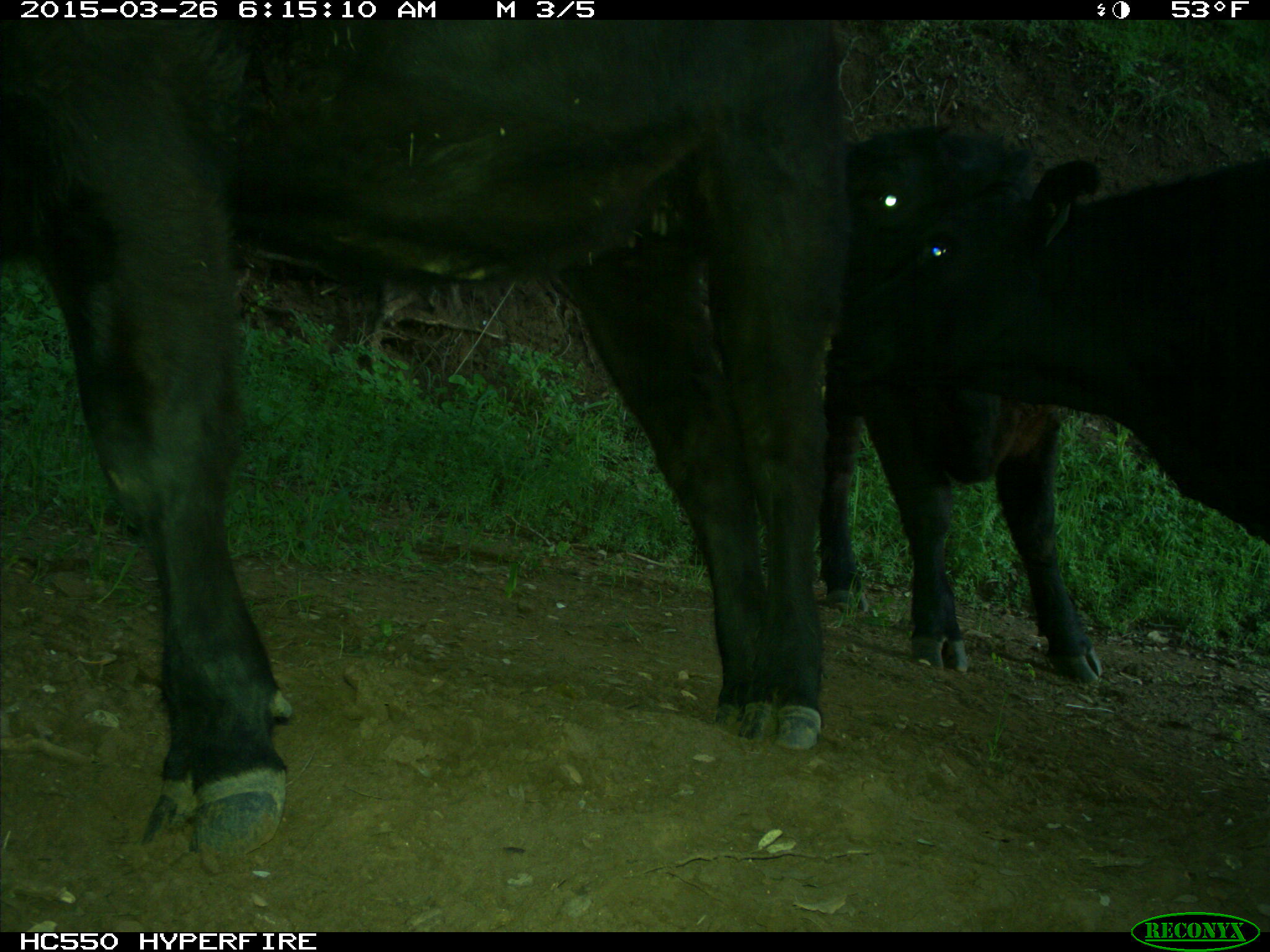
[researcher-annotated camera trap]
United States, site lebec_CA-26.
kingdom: Animalia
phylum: Chordata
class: Mammalia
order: Artiodactyla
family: Bovidae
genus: Bos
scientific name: Bos taurus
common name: domestic cow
Bos taurus (domestic cow).